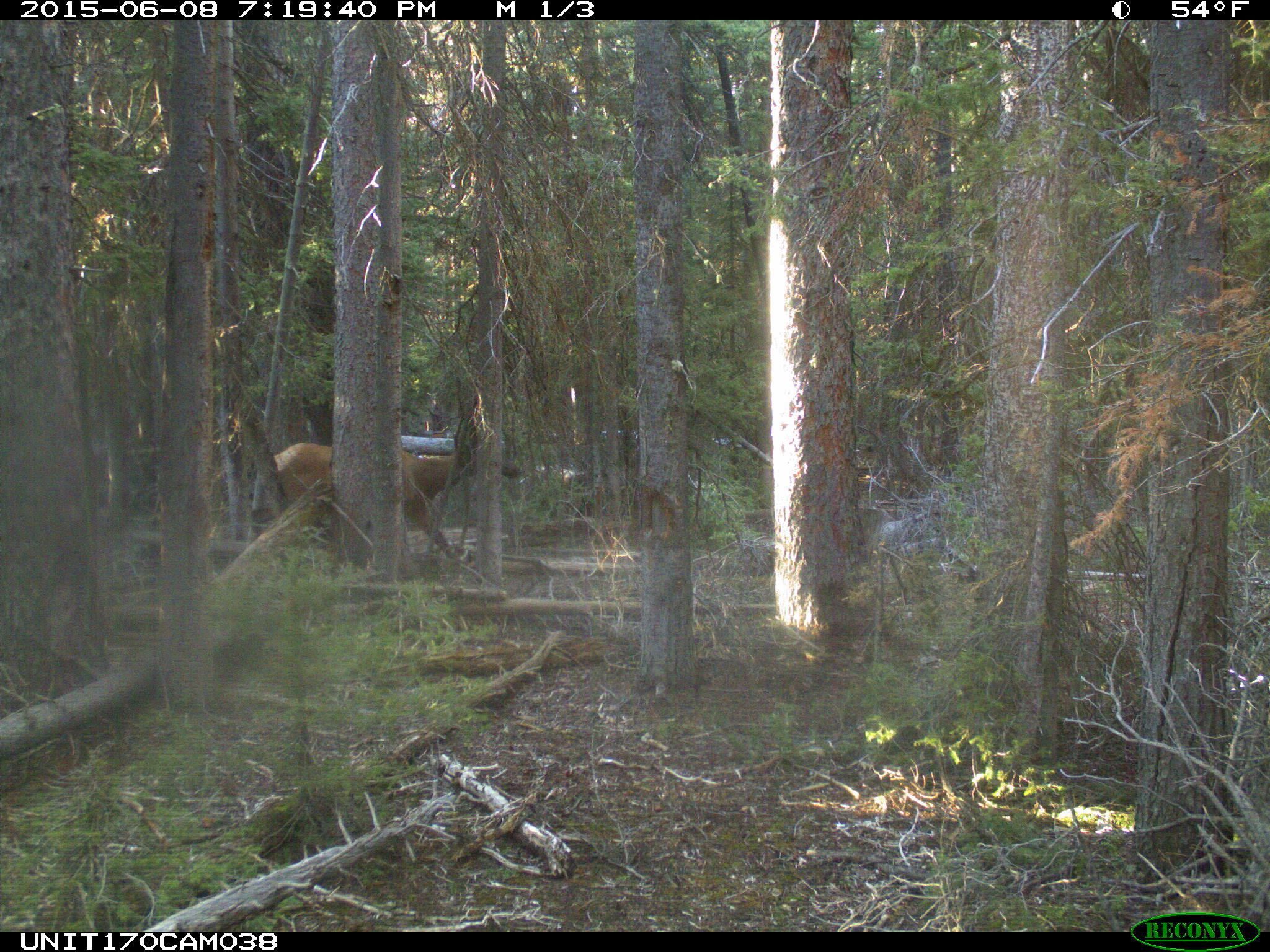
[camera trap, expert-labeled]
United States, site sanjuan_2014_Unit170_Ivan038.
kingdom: Animalia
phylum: Chordata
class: Mammalia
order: Artiodactyla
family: Cervidae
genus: Cervus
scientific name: Cervus elaphus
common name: red deer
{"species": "Cervus elaphus (red deer)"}